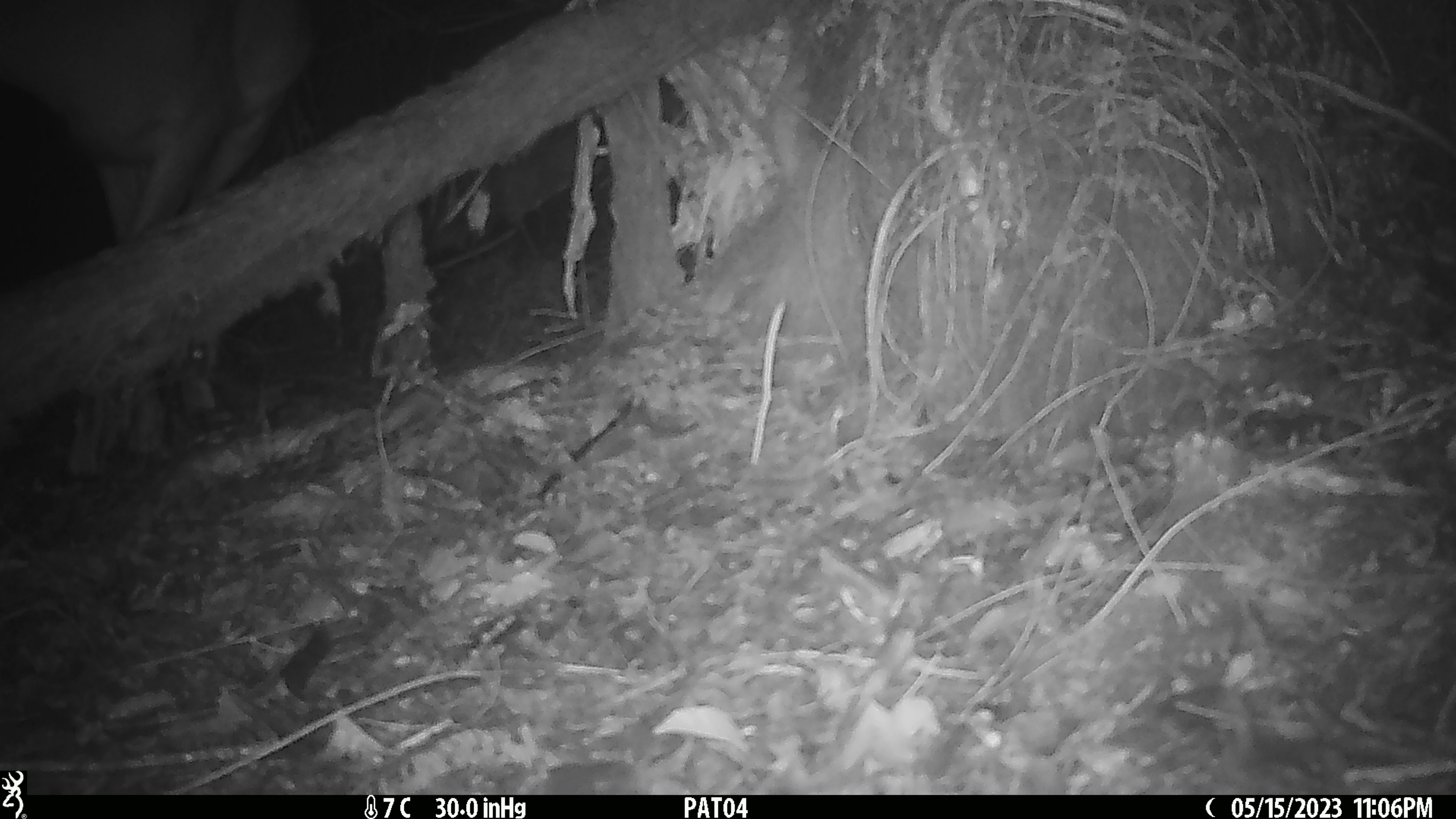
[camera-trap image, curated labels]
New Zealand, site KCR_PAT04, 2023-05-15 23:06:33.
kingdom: Animalia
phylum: Chordata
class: Mammalia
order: Artiodactyla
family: Cervidae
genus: Odocoileus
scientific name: Odocoileus virginianus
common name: white-tailed deer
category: white tailed deer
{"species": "white tailed deer (white-tailed deer) (Odocoileus virginianus)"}